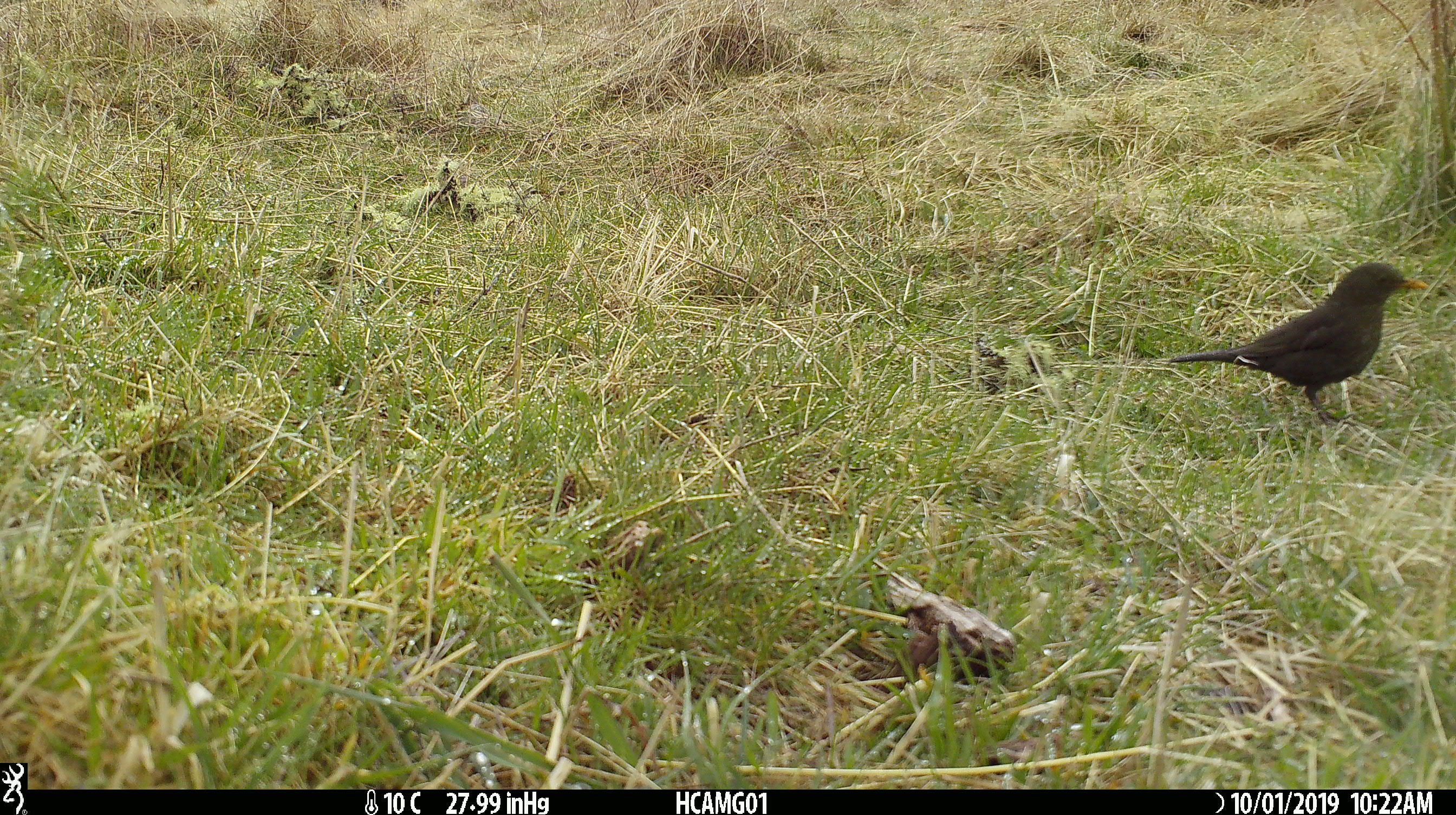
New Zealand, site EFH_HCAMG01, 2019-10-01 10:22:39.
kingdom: Animalia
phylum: Chordata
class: Aves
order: Passeriformes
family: Turdidae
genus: Turdus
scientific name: Turdus merula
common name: eurasian blackbird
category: blackbird